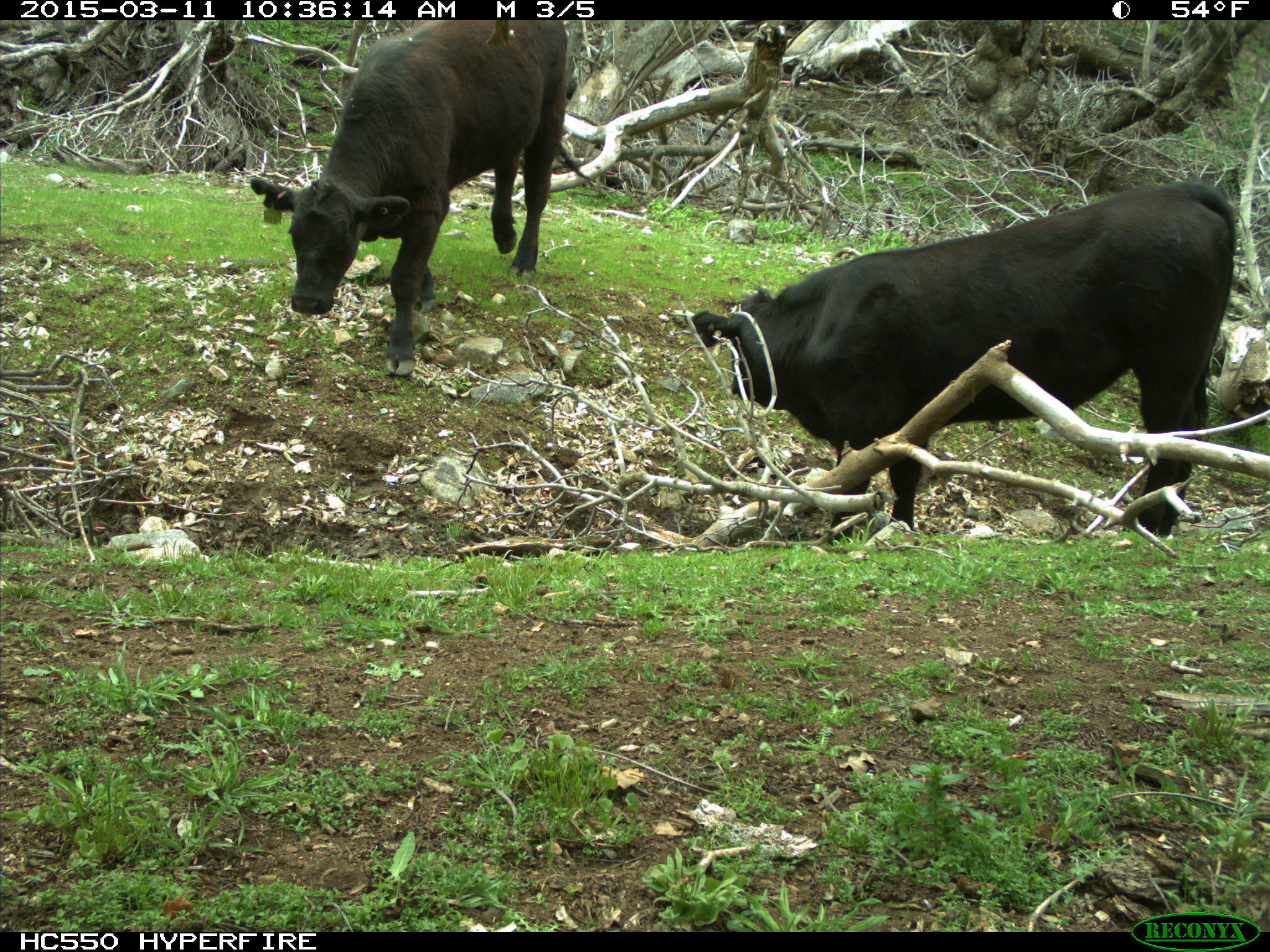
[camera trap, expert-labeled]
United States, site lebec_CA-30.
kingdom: Animalia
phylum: Chordata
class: Mammalia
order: Artiodactyla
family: Bovidae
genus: Bos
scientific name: Bos taurus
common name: domestic cow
Bos taurus (domestic cow).